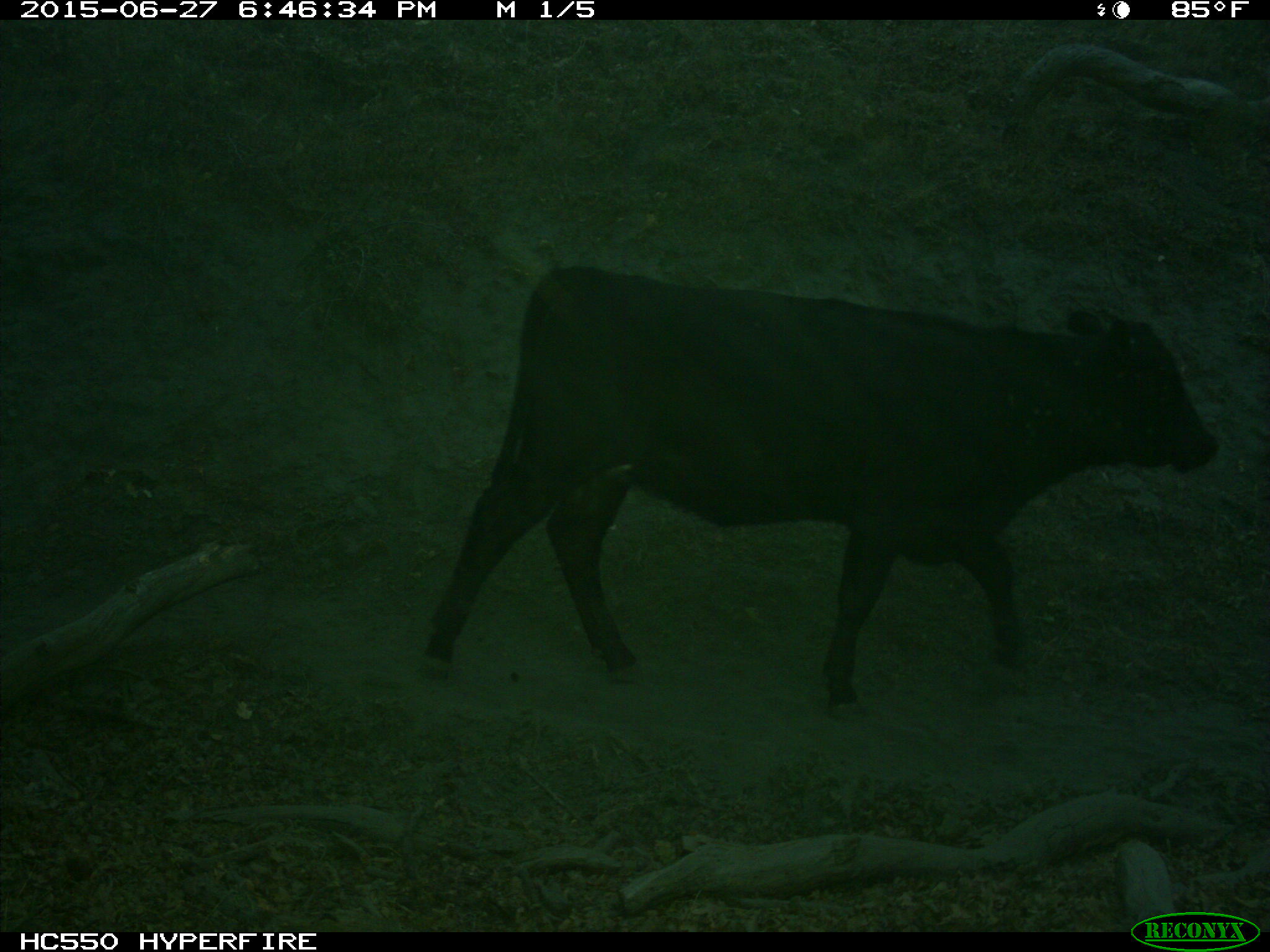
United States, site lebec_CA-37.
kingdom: Animalia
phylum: Chordata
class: Mammalia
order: Artiodactyla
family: Bovidae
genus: Bos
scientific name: Bos taurus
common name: domestic cow